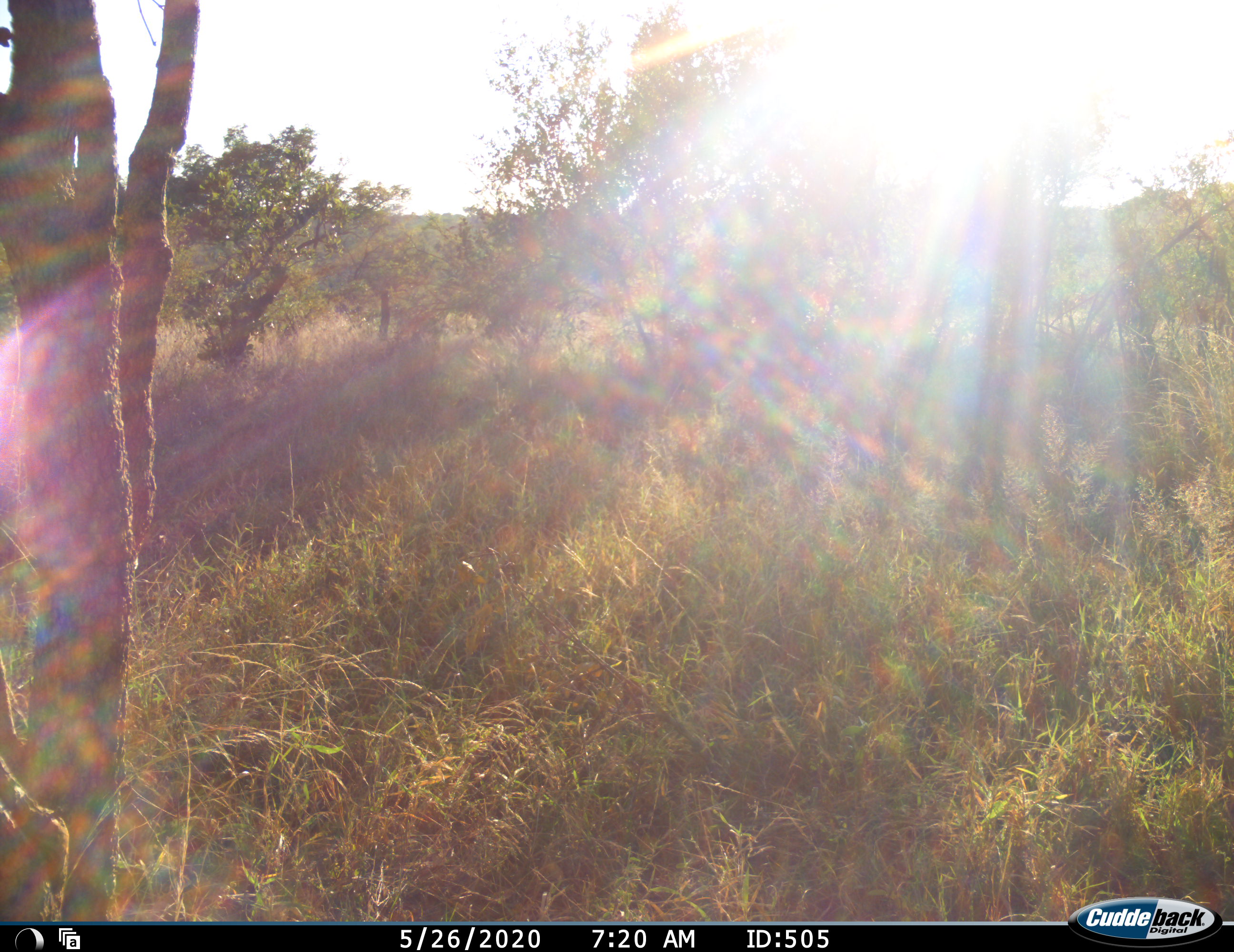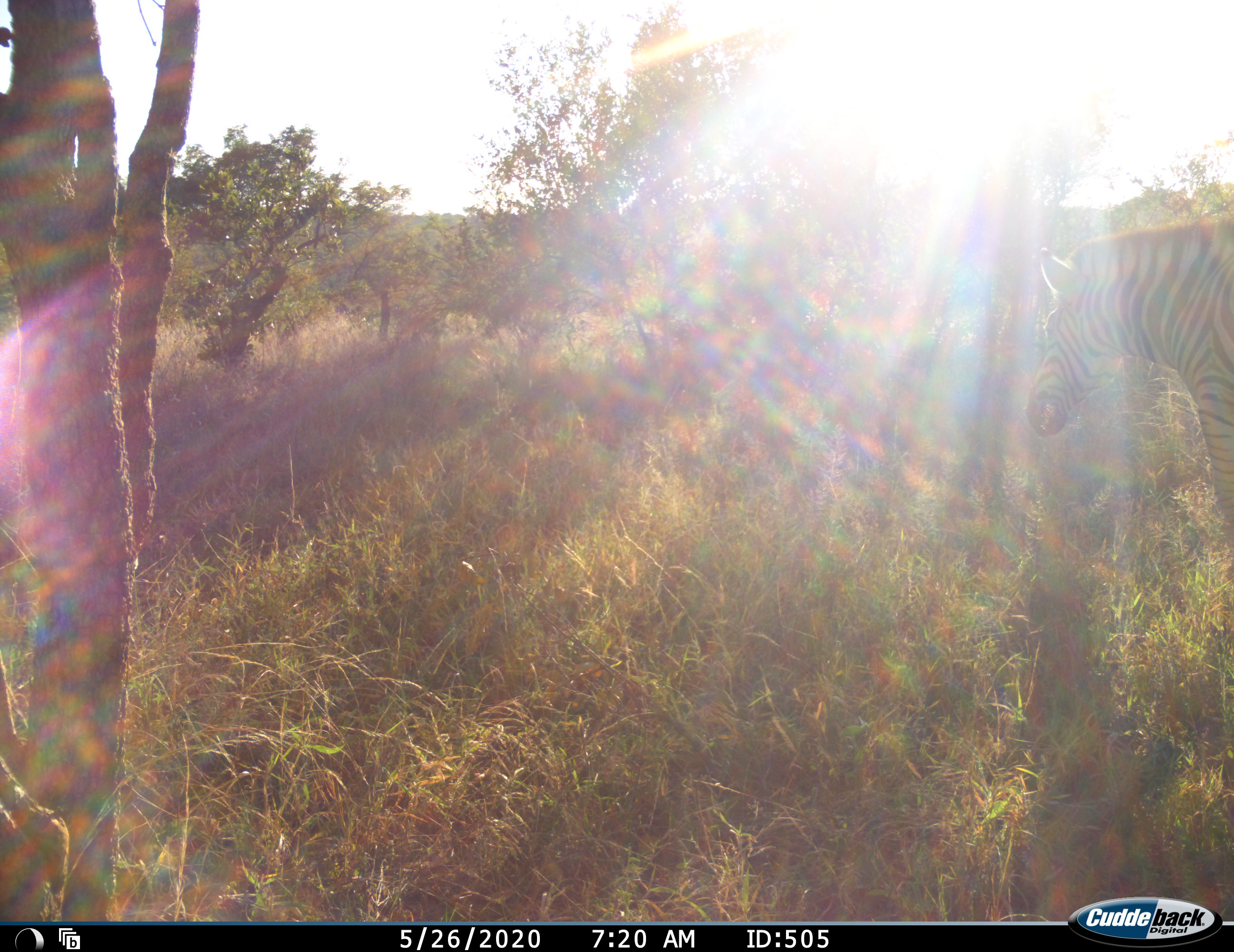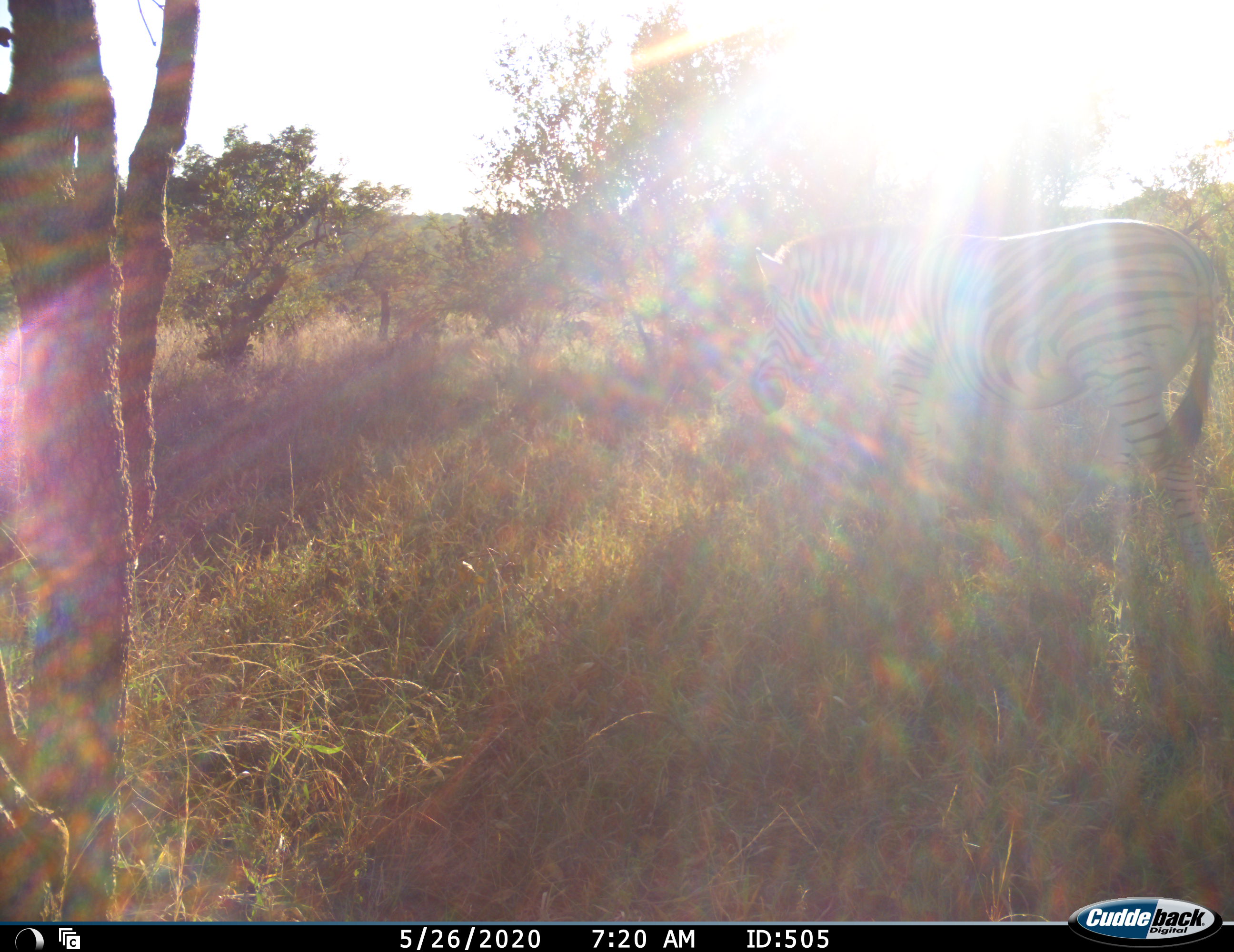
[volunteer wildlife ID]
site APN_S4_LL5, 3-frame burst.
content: unidentified animal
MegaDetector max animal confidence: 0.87